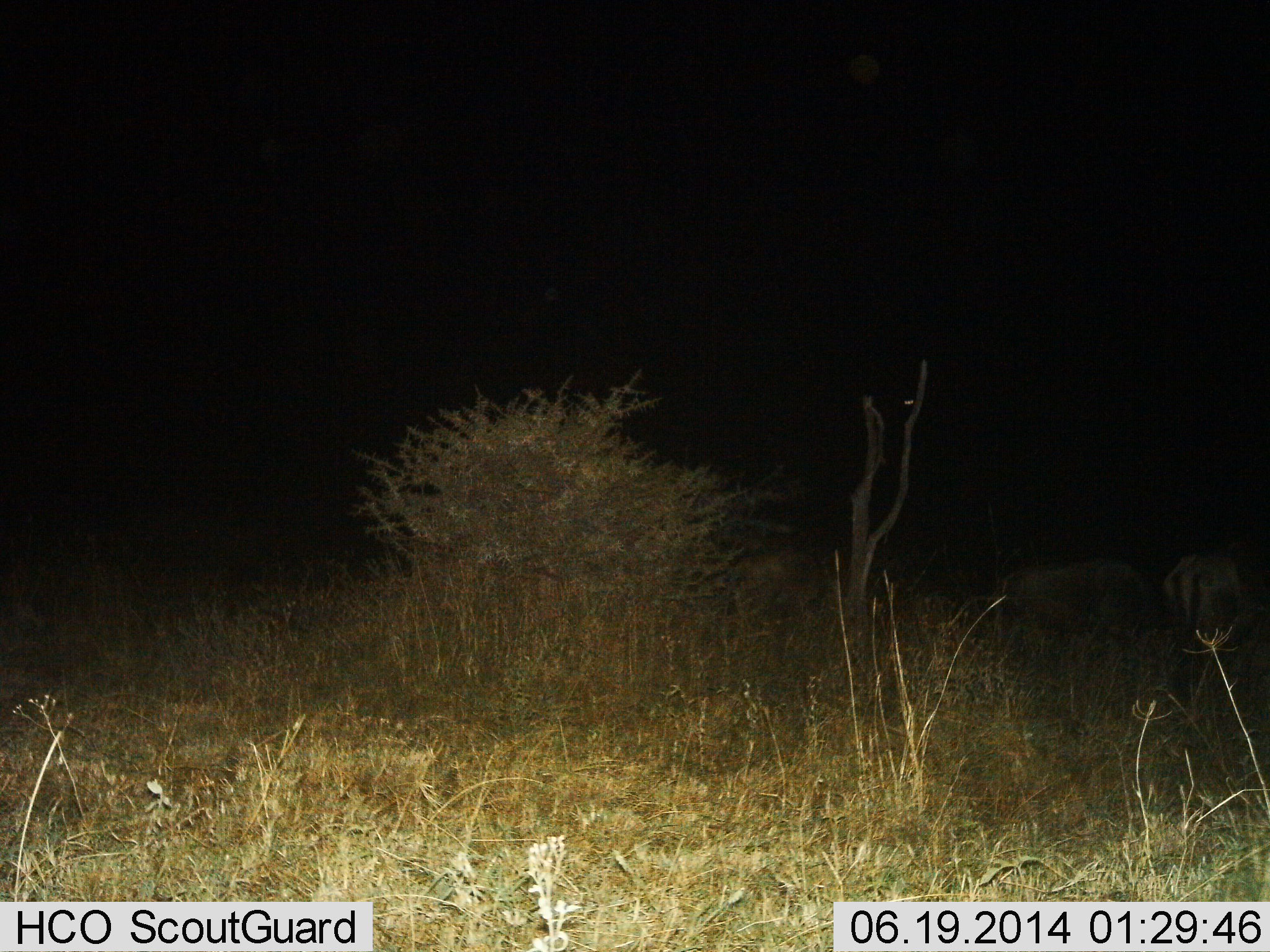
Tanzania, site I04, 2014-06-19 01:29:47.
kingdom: Animalia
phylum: Chordata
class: Mammalia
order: Artiodactyla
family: Bovidae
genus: Connochaetes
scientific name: Connochaetes taurinus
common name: blue wildebeest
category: wildebeest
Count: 3.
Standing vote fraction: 67%.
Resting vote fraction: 11%.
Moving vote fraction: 0%.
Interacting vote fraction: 0%.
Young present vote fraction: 0%.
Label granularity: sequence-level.